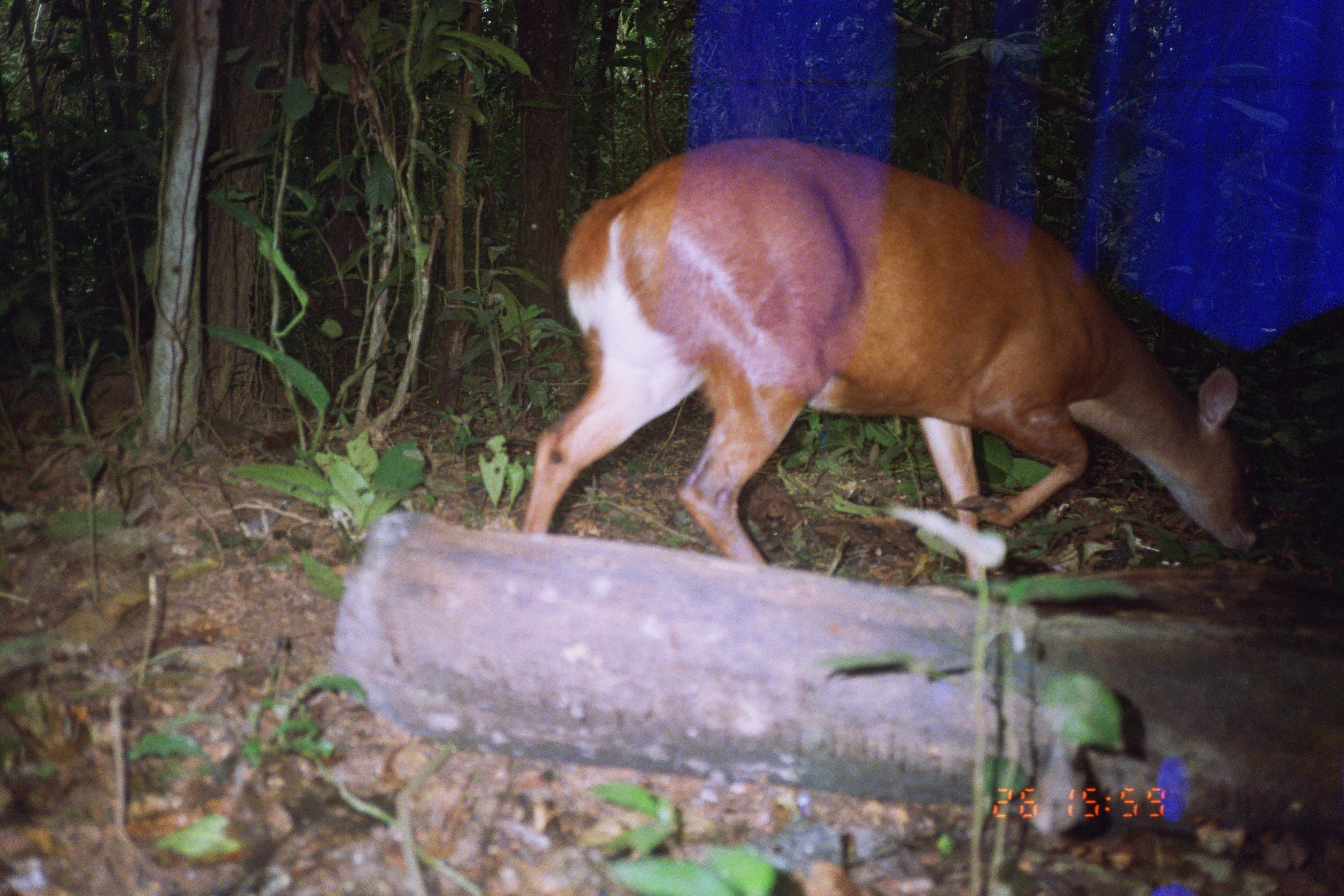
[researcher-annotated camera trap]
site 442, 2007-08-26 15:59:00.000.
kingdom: Animalia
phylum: Chordata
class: Mammalia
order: Artiodactyla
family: Cervidae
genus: Mazama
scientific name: Mazama americana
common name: red brocket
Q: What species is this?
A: Mazama americana (red brocket).